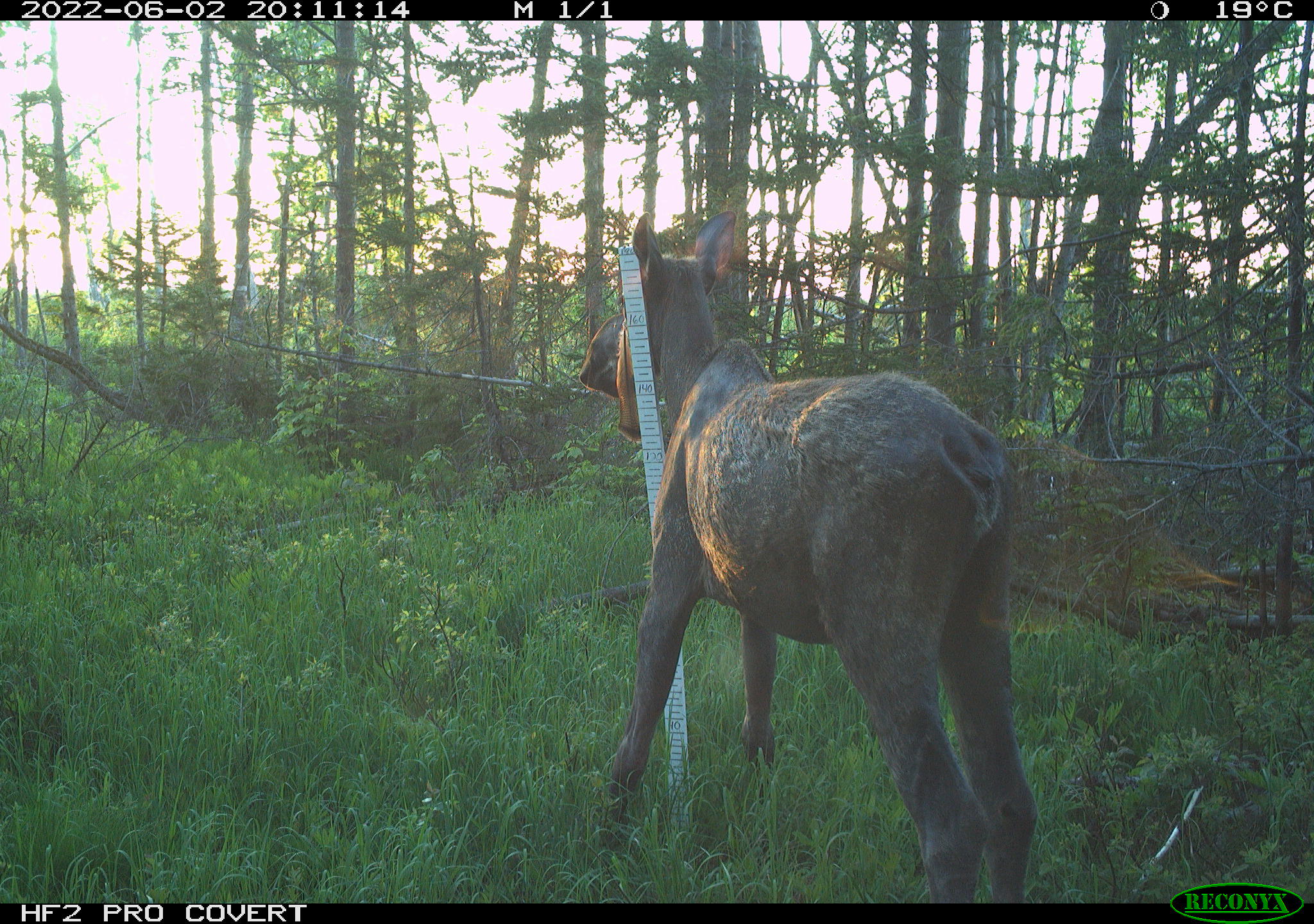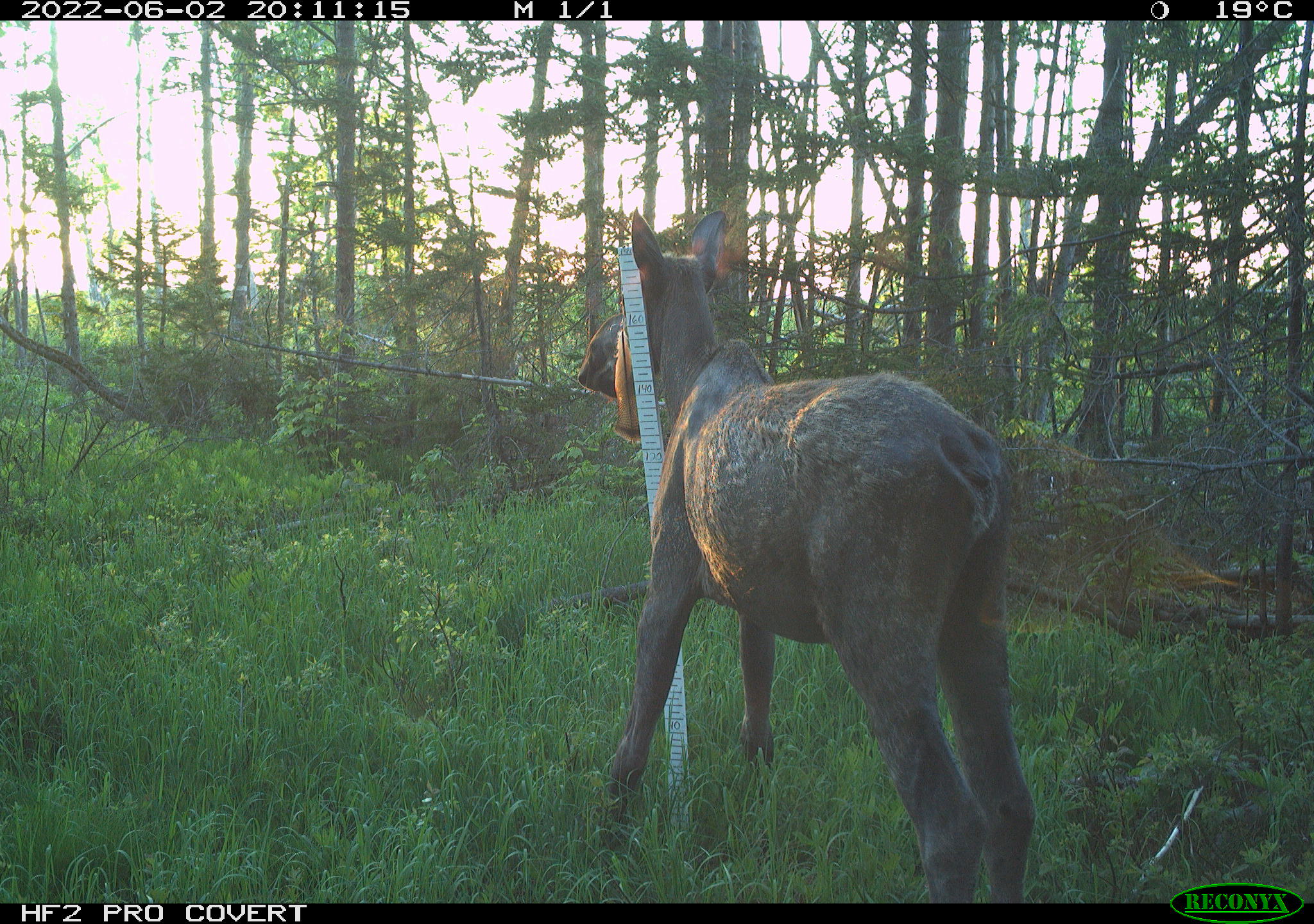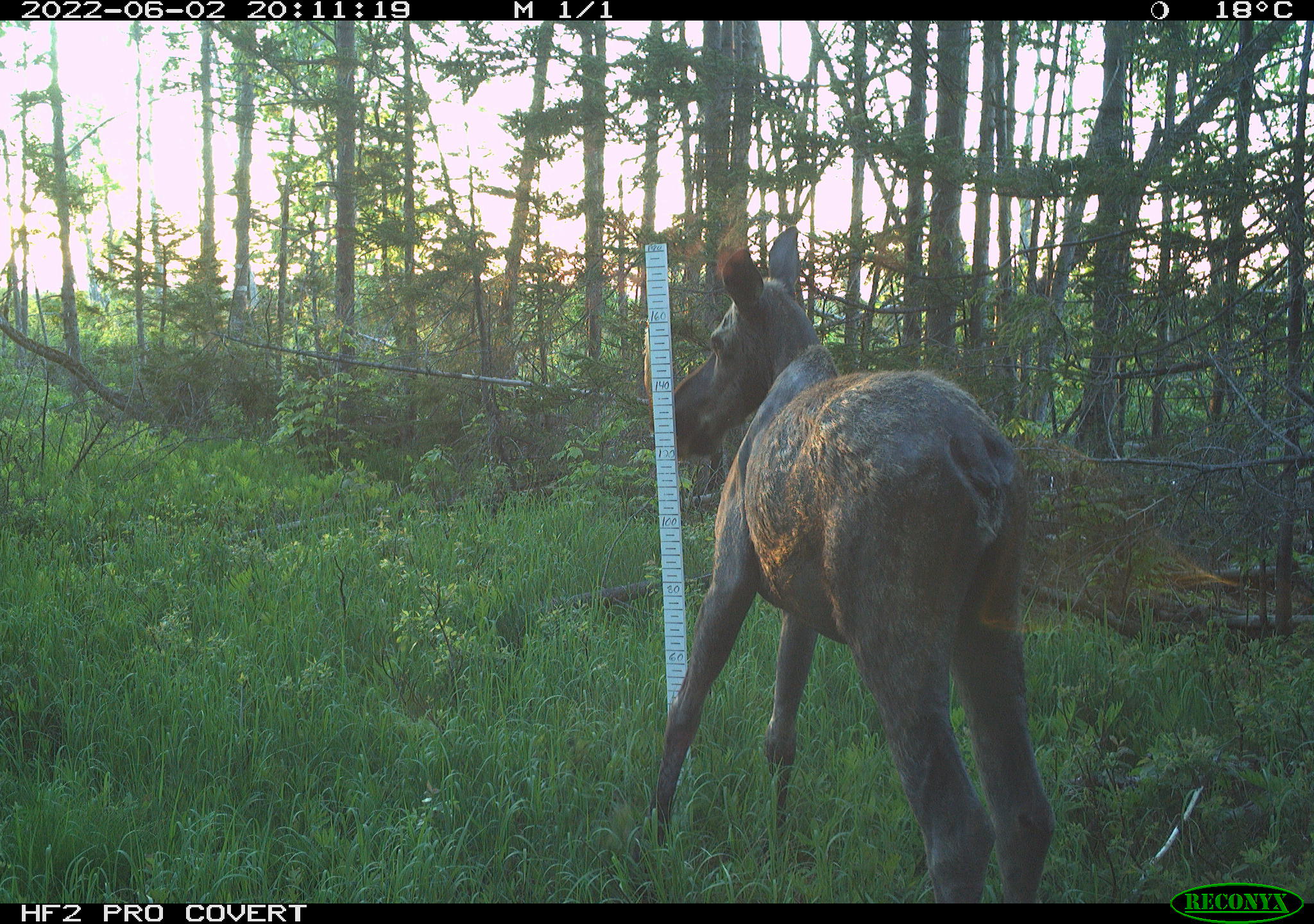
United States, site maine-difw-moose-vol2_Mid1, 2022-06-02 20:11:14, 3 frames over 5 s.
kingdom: Animalia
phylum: Chordata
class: Mammalia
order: Artiodactyla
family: Cervidae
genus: Alces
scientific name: Alces alces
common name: moose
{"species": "moose (Alces alces)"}